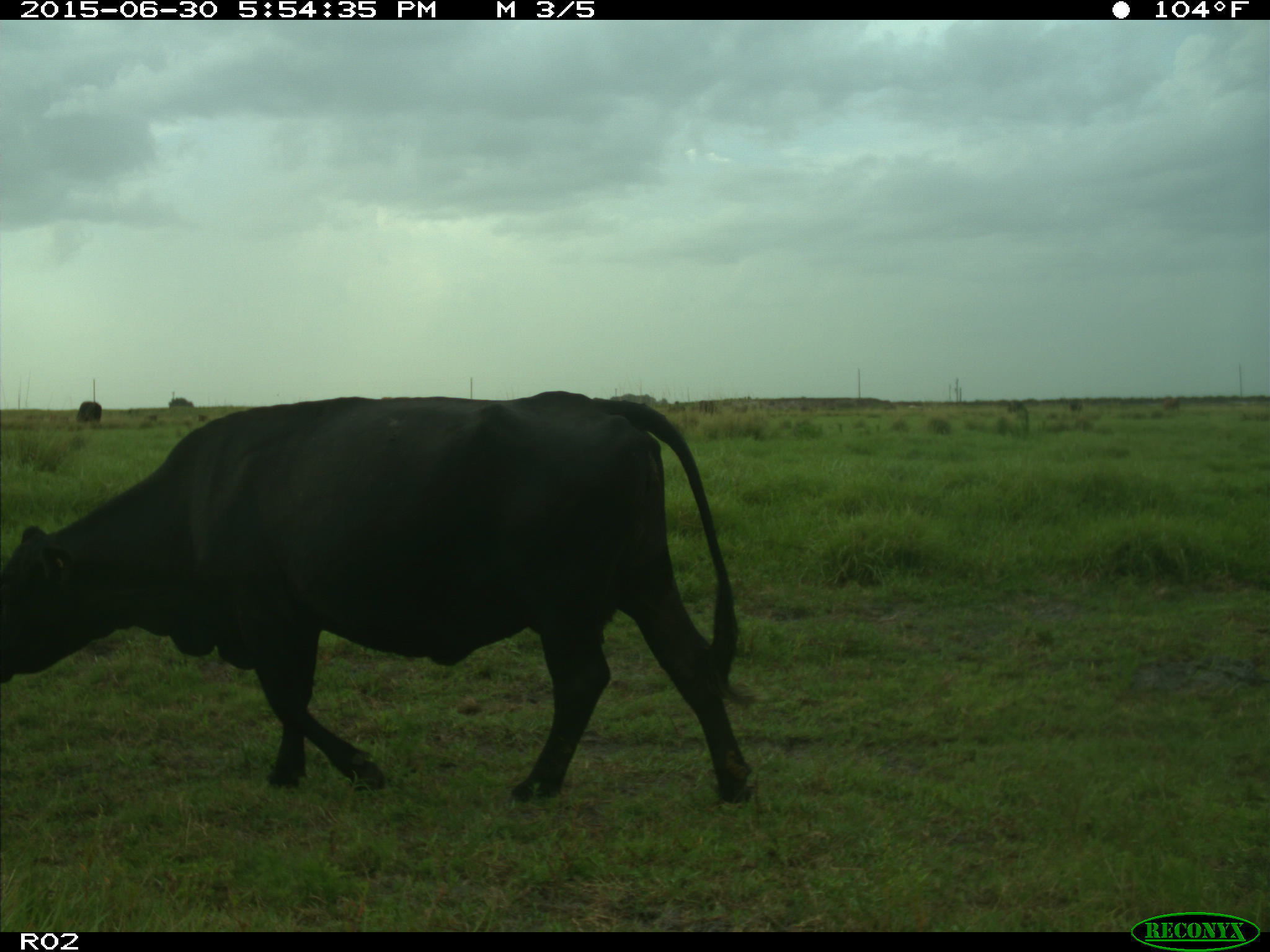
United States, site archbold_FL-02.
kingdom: Animalia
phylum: Chordata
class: Mammalia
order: Artiodactyla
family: Bovidae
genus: Bos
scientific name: Bos taurus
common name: domestic cow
Bos taurus (domestic cow).